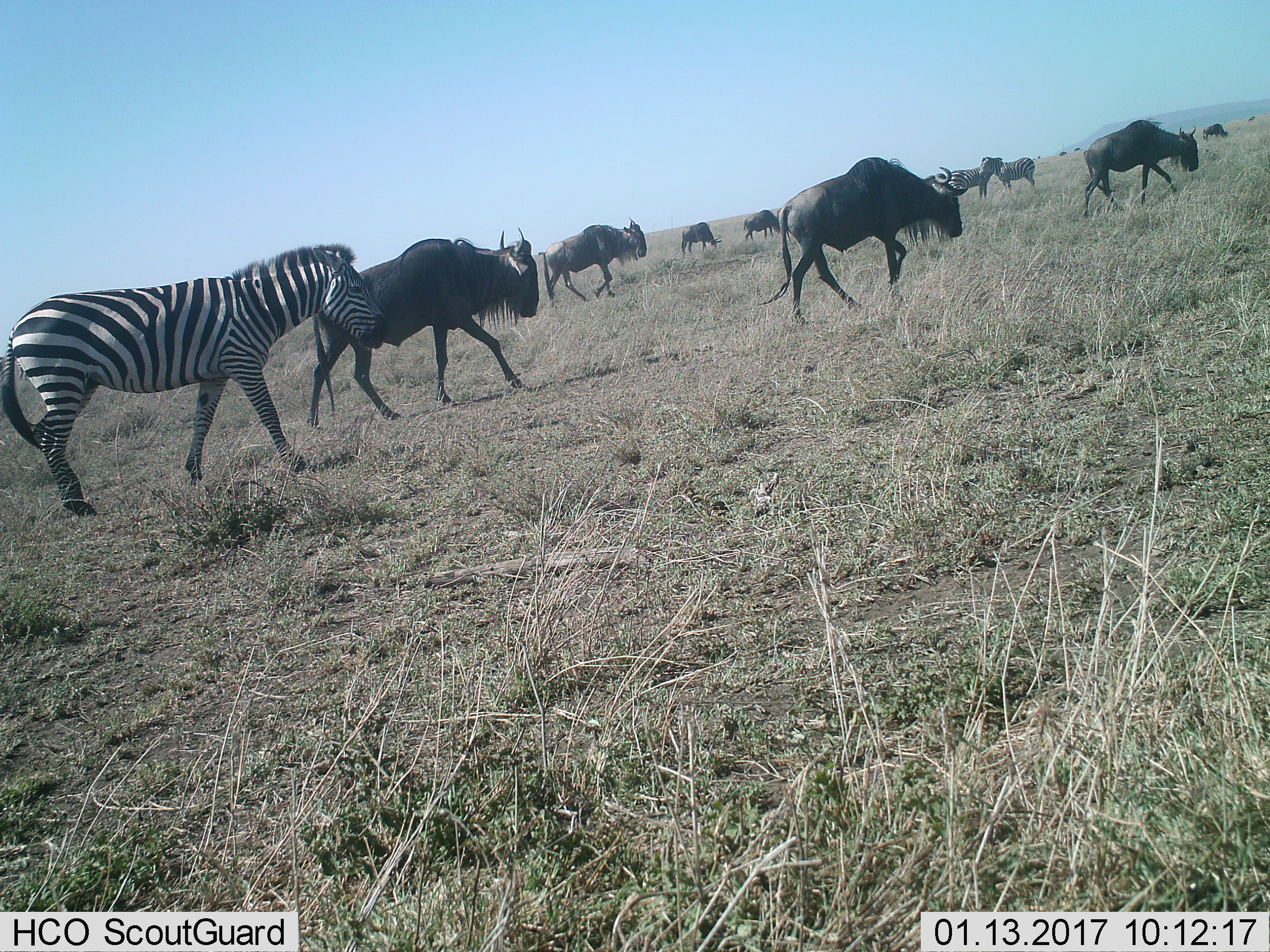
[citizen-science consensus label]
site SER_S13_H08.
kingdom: Animalia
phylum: Chordata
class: Mammalia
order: Artiodactyla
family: Bovidae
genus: Connochaetes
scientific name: Connochaetes taurinus taurinus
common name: blue wildebeest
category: wildebeestblue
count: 7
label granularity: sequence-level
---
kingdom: Animalia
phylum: Chordata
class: Mammalia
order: Perissodactyla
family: Equidae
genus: Equus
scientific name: Equus quagga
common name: plains zebra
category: zebraplains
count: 3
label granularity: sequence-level